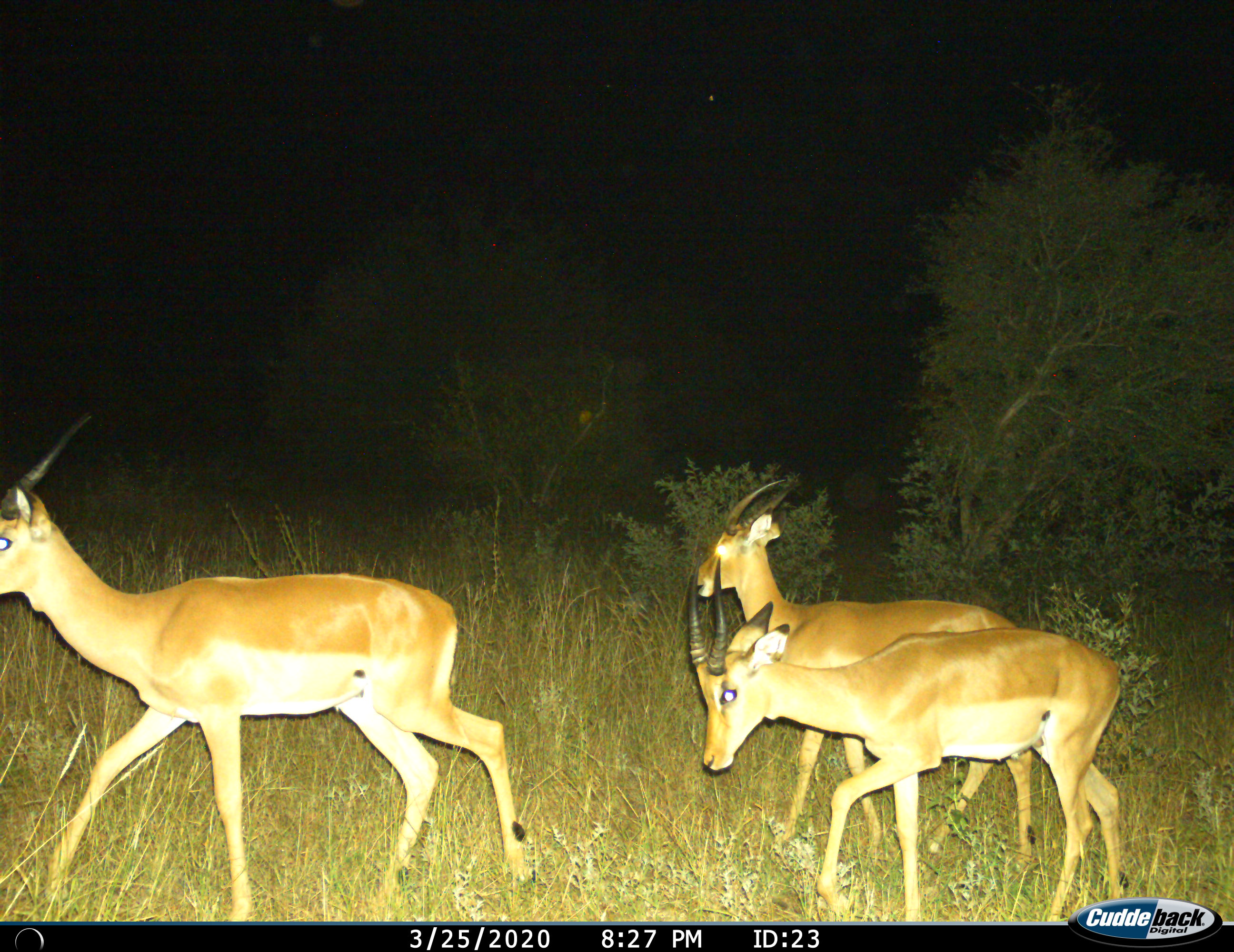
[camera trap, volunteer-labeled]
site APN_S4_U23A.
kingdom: Animalia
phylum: Chordata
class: Mammalia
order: Artiodactyla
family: Bovidae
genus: Aepyceros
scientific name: Aepyceros melampus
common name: impala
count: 3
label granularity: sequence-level